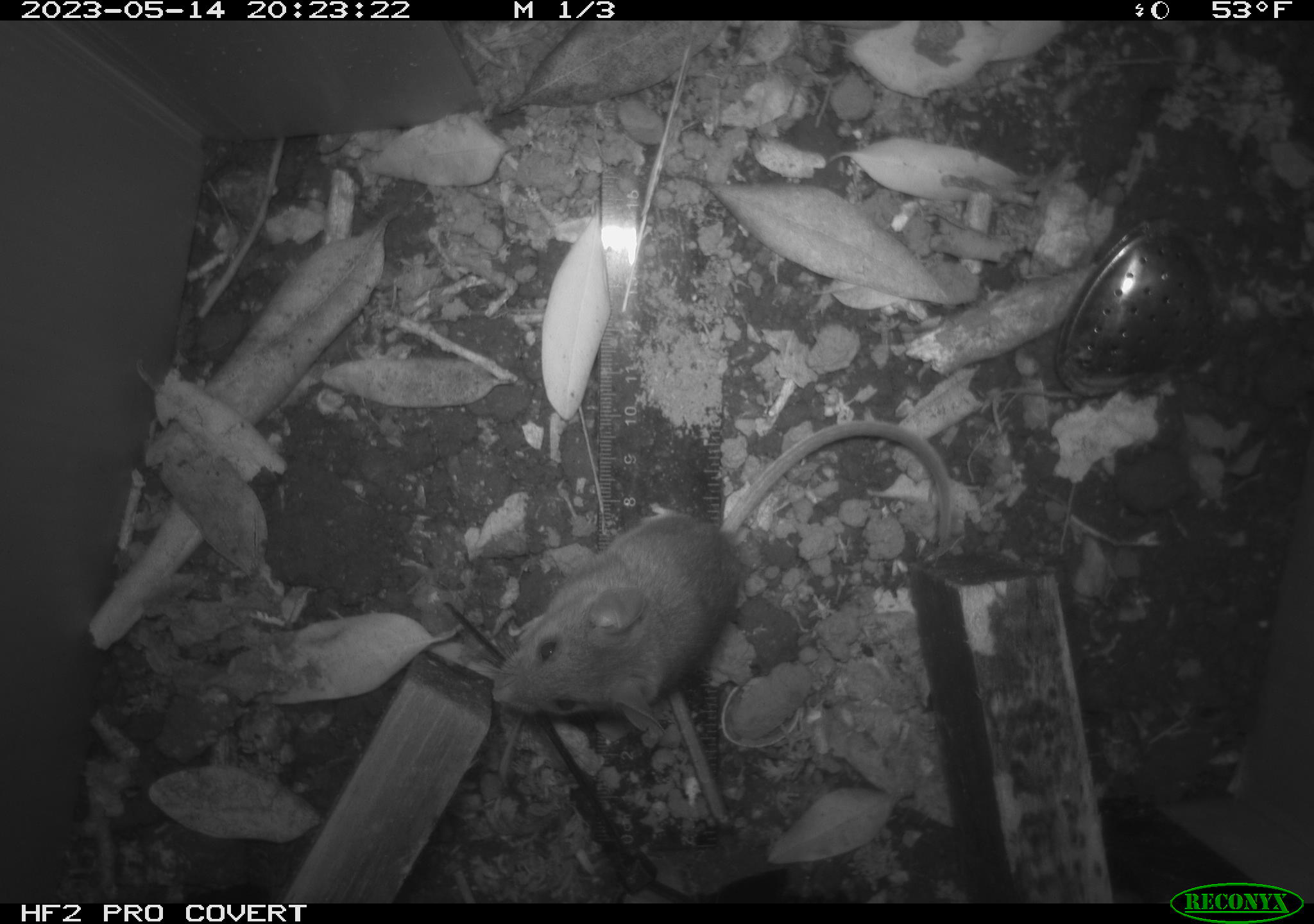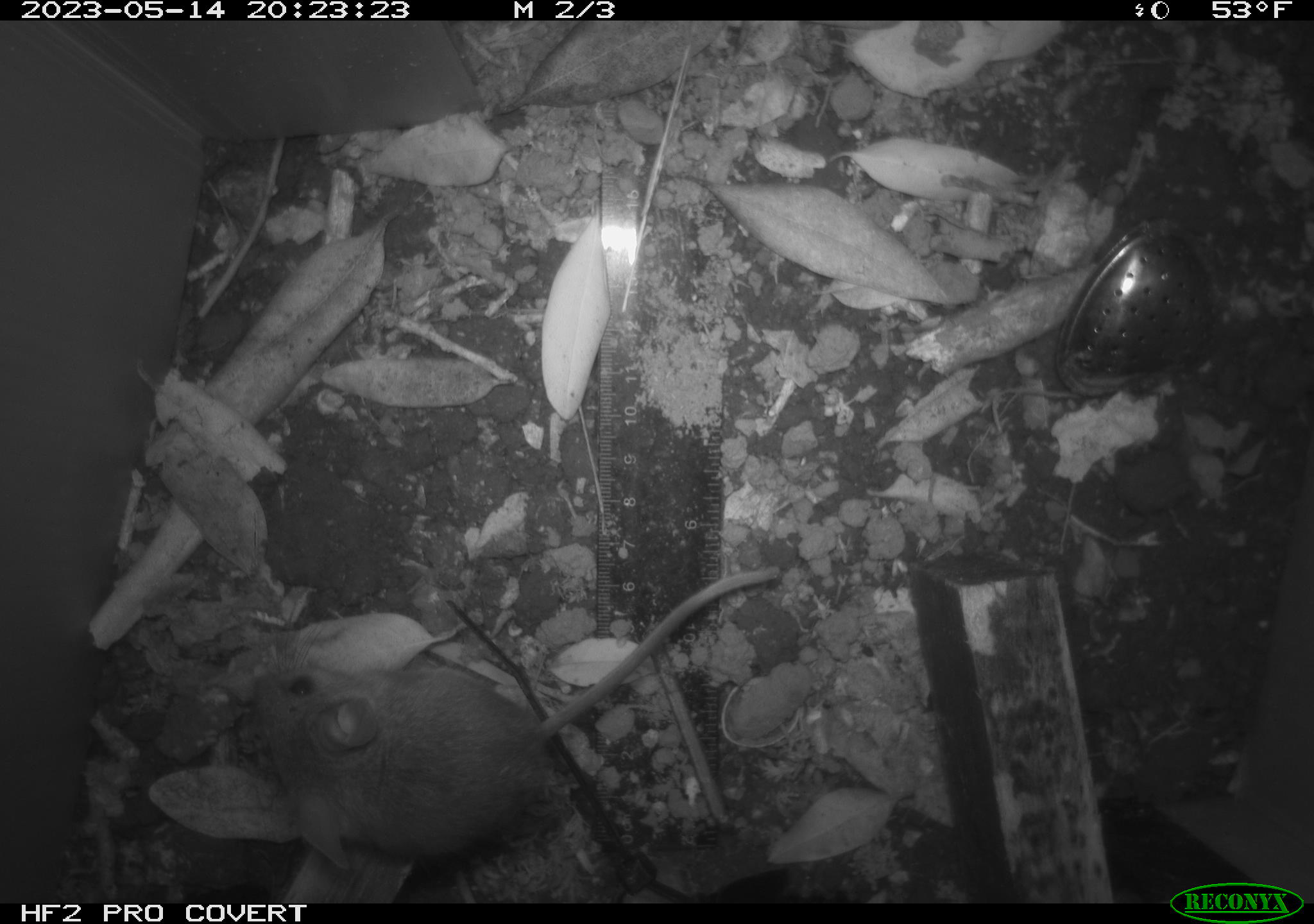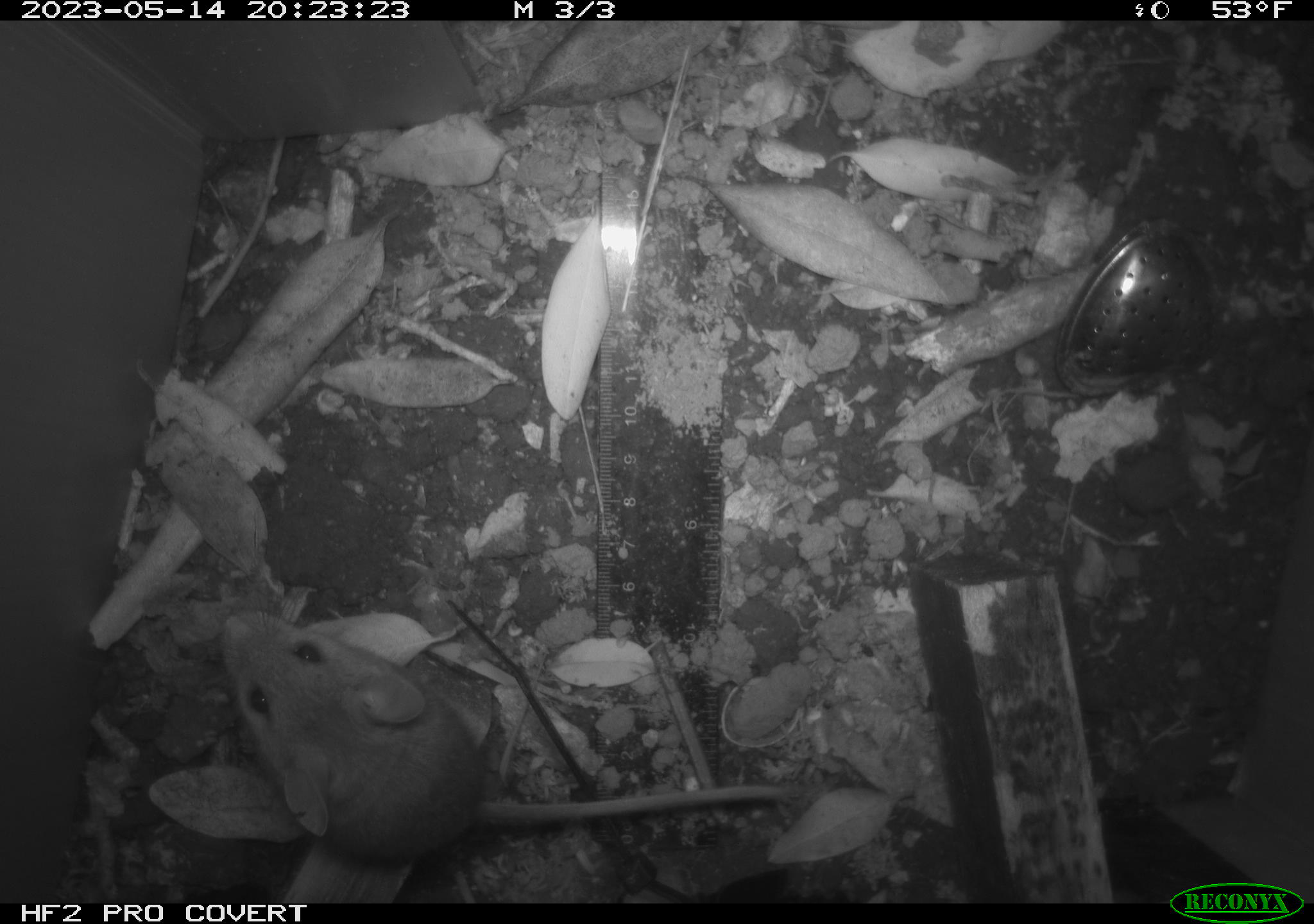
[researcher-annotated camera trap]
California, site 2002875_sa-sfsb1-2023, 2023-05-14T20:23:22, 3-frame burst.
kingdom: Animalia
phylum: Chordata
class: Mammalia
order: Rodentia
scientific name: Rodentia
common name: mouse species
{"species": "mouse species (Rodentia)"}